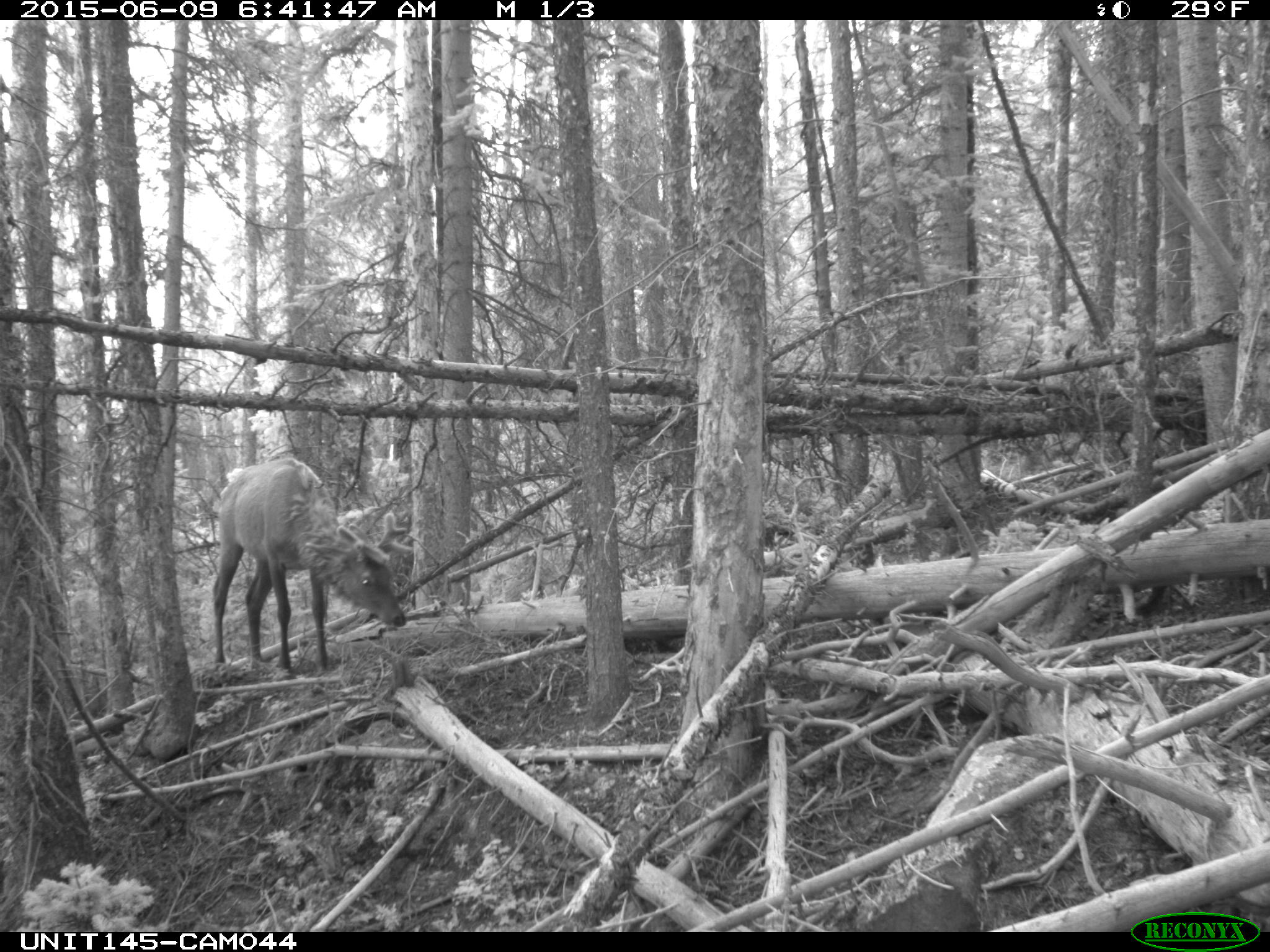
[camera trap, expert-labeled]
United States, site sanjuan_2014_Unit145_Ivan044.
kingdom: Animalia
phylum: Chordata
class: Mammalia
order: Artiodactyla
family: Cervidae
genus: Cervus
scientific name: Cervus elaphus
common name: red deer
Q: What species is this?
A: Cervus elaphus (red deer).